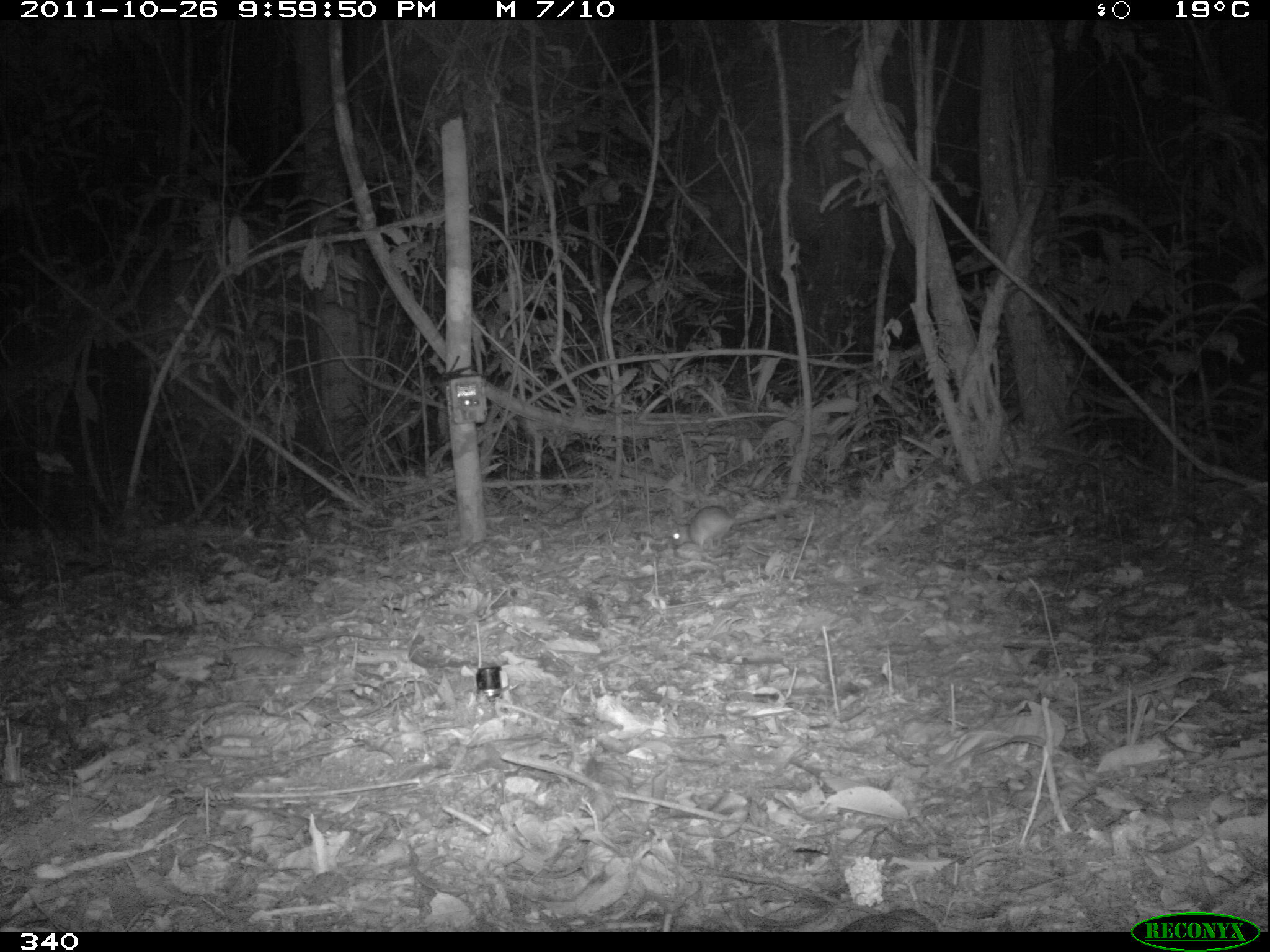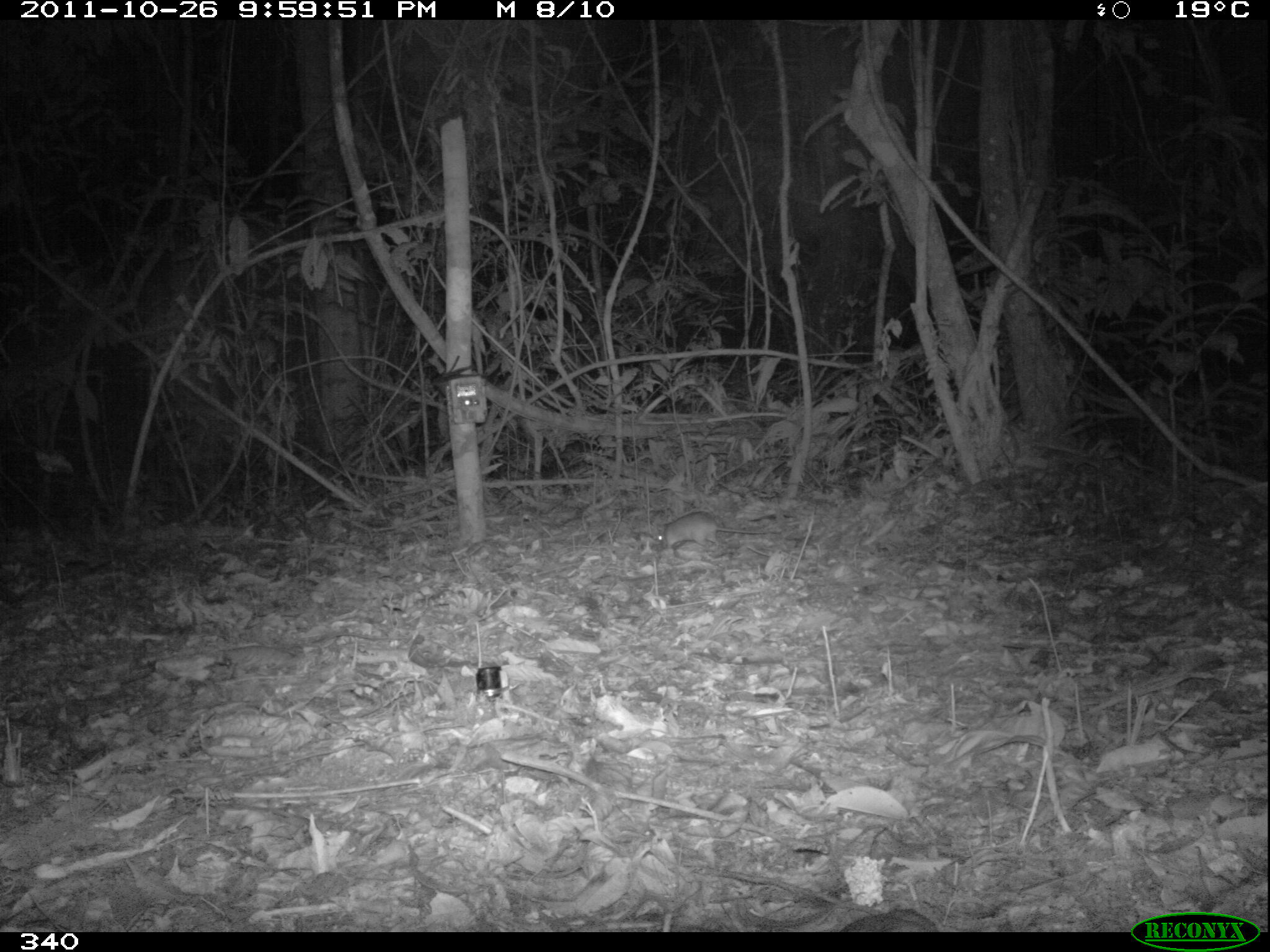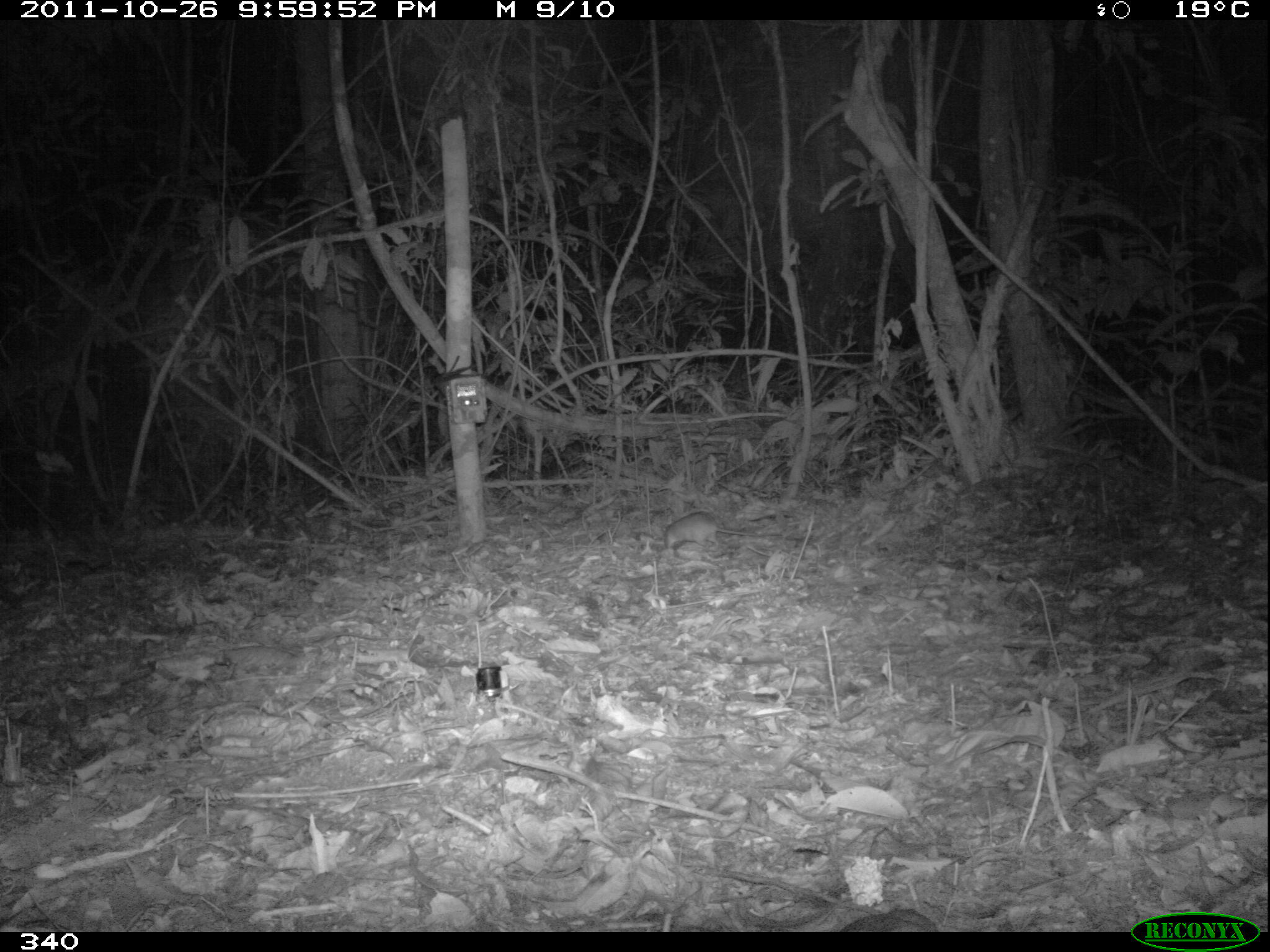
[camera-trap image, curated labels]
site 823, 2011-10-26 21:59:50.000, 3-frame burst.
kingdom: Animalia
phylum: Chordata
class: Mammalia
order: Rodentia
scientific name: Rodentia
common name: rodents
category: unknown rodent